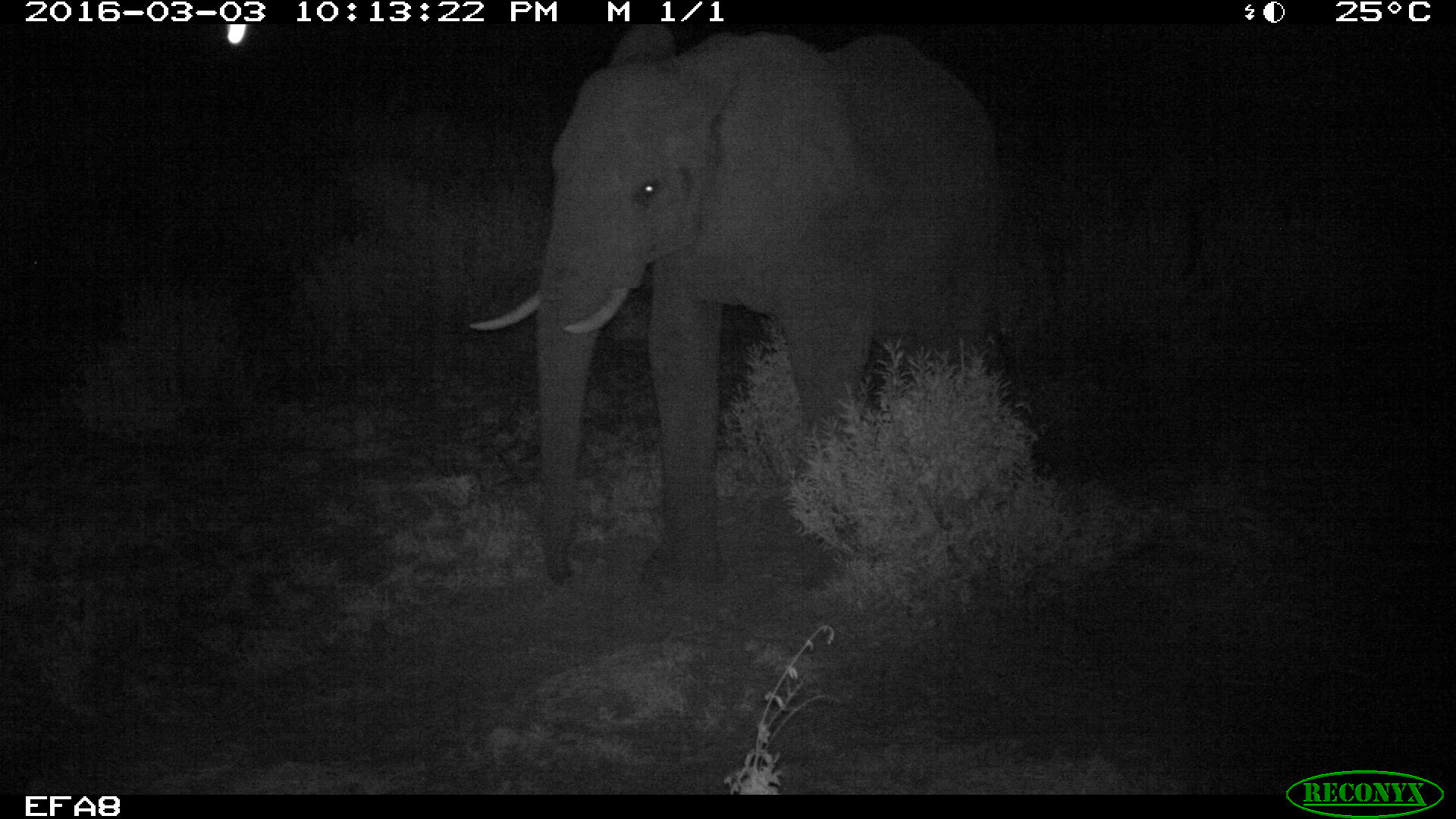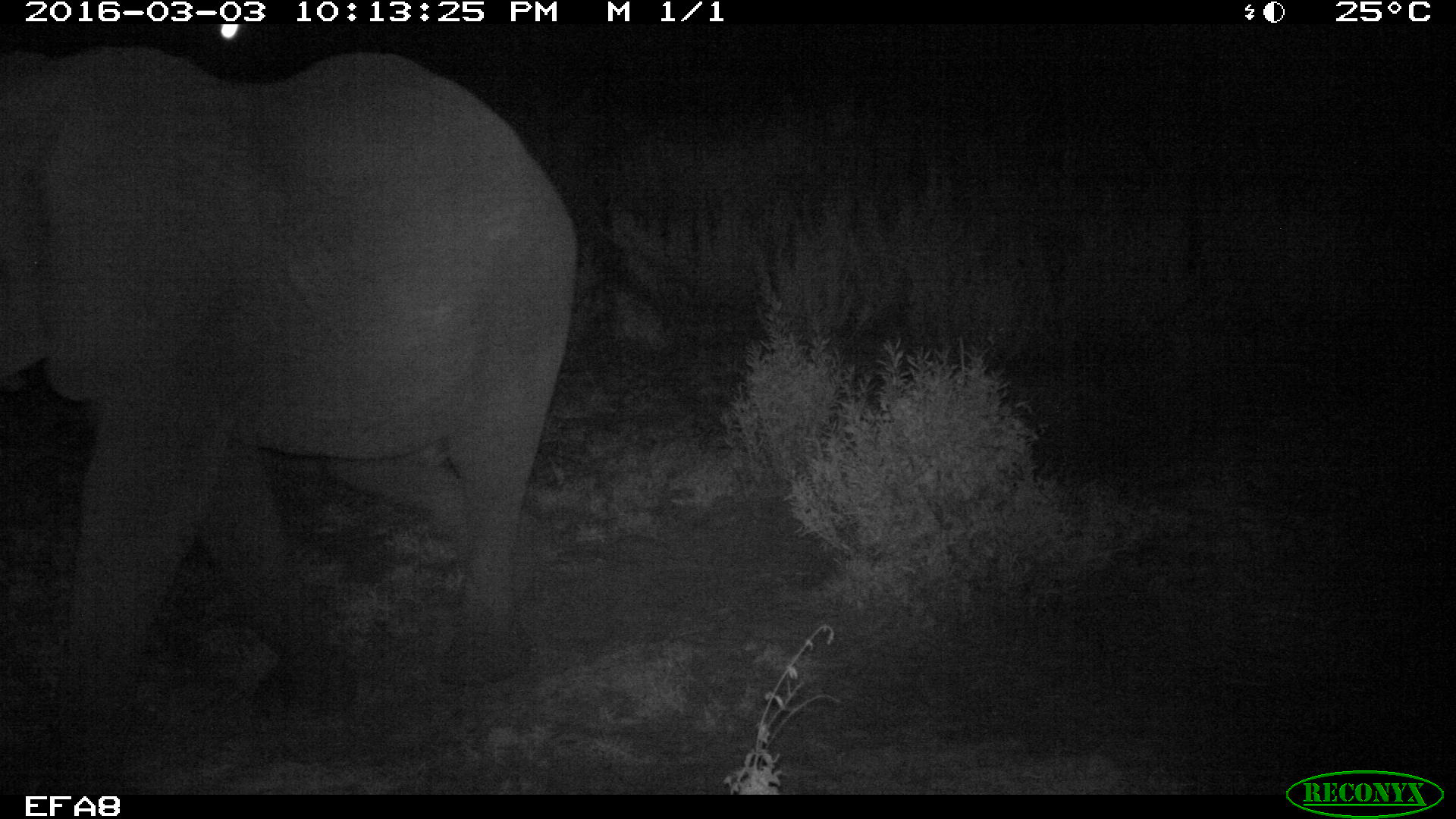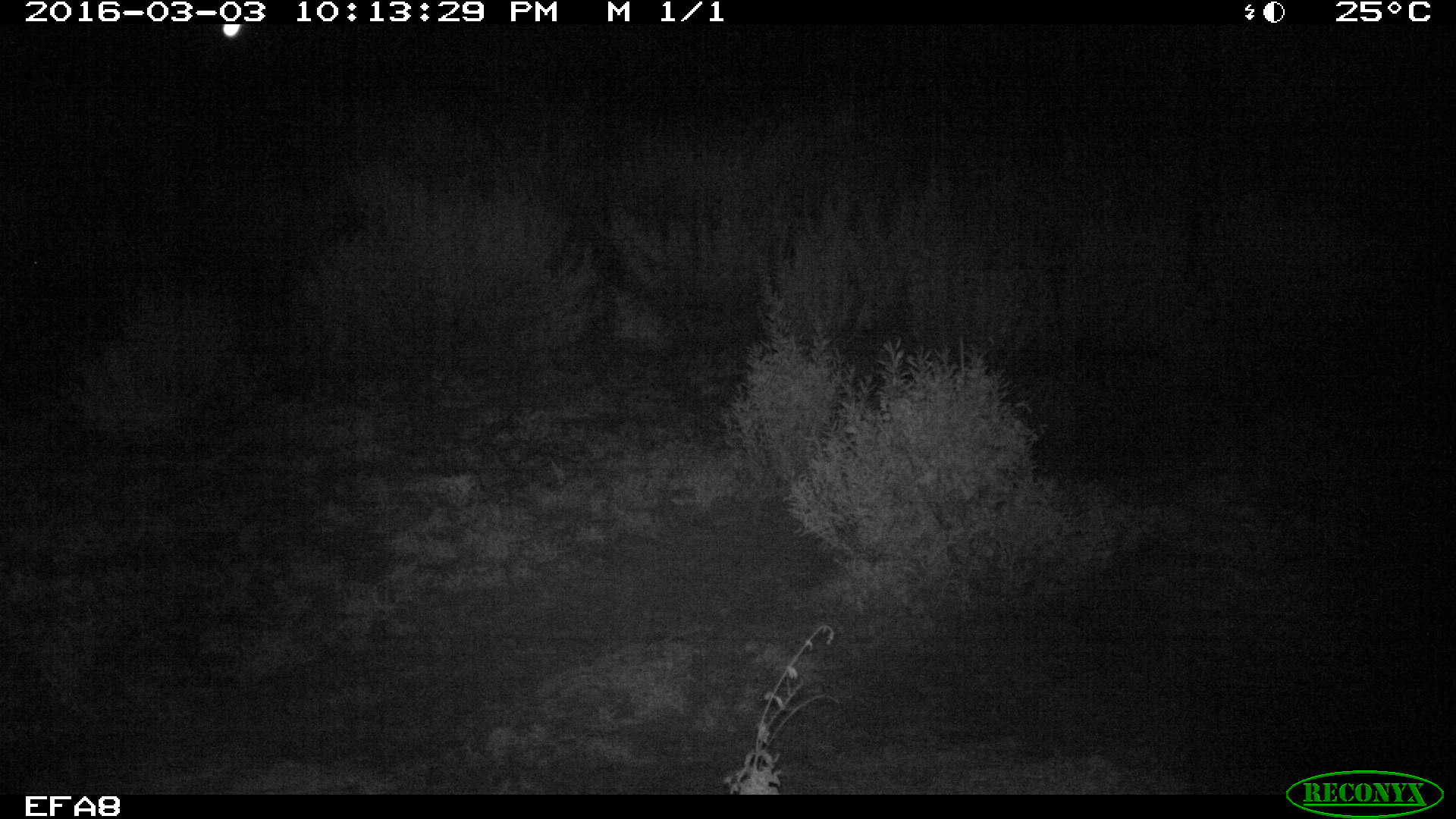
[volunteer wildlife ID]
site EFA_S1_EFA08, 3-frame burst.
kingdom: Animalia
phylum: Chordata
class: Mammalia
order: Proboscidea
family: Elephantidae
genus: Loxodonta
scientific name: Loxodonta africana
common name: african bush elephant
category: elephant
Elephant (african bush elephant) (Loxodonta africana), count 1. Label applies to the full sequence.